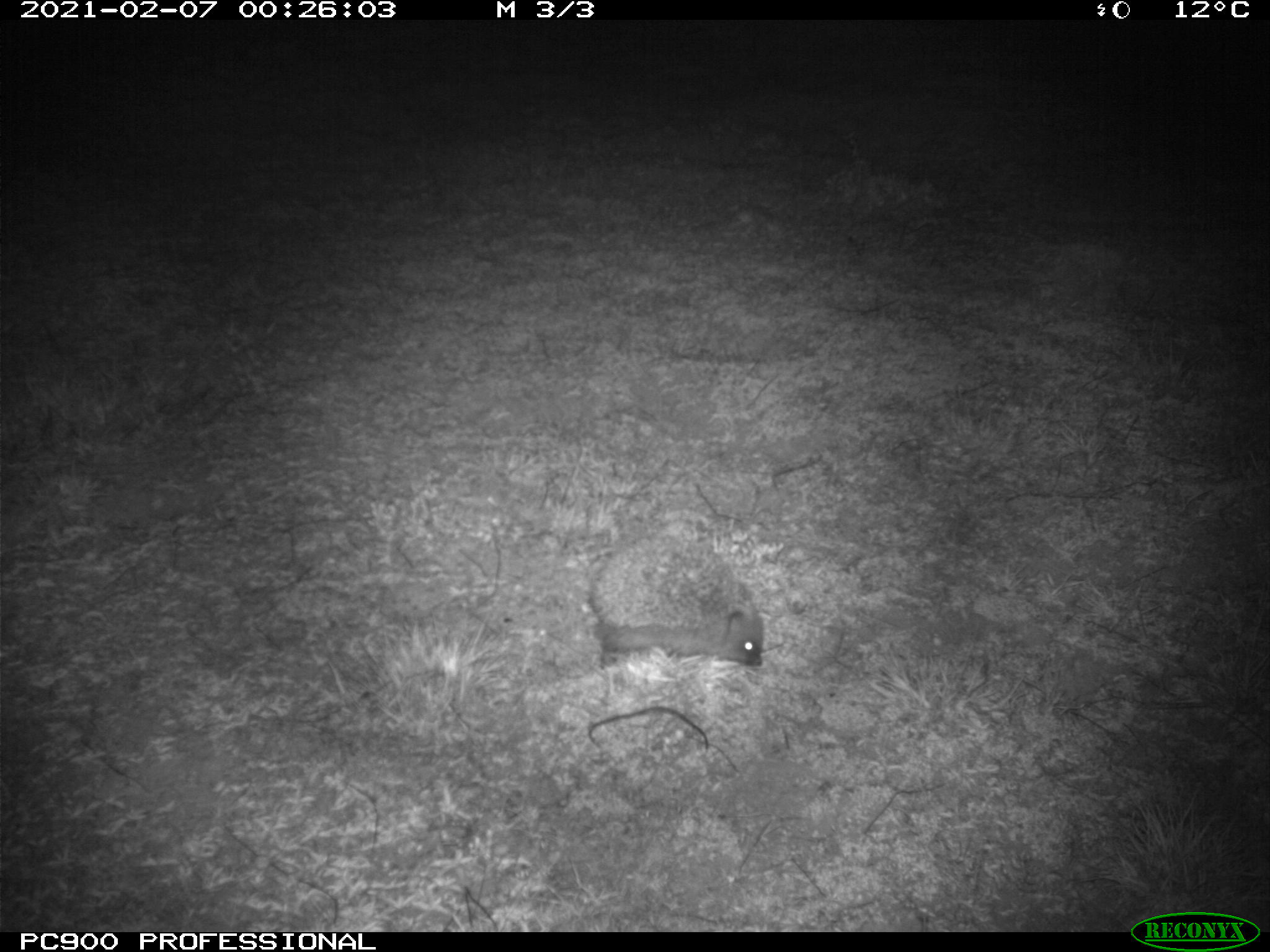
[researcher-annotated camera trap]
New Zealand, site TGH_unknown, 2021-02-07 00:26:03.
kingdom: Animalia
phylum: Chordata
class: Mammalia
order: Eulipotyphla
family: Erinaceidae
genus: Erinaceus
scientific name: Erinaceus europaeus europaeus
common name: european hedgehog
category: hedgehog